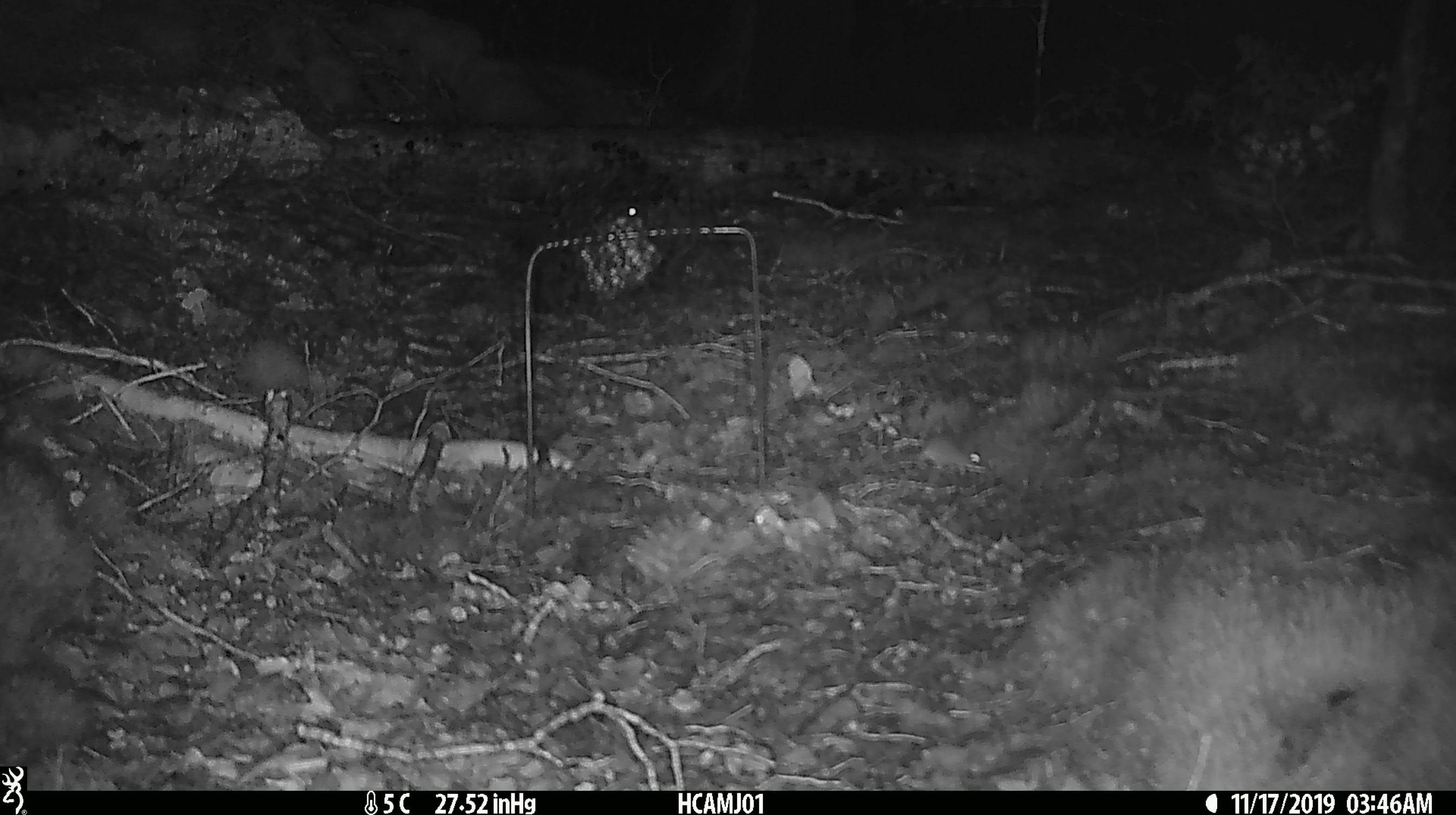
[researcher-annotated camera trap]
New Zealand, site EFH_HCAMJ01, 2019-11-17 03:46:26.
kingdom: Animalia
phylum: Chordata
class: Mammalia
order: Rodentia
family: Muridae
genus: Mus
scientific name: Mus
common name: mouse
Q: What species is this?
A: Mouse (Mus).